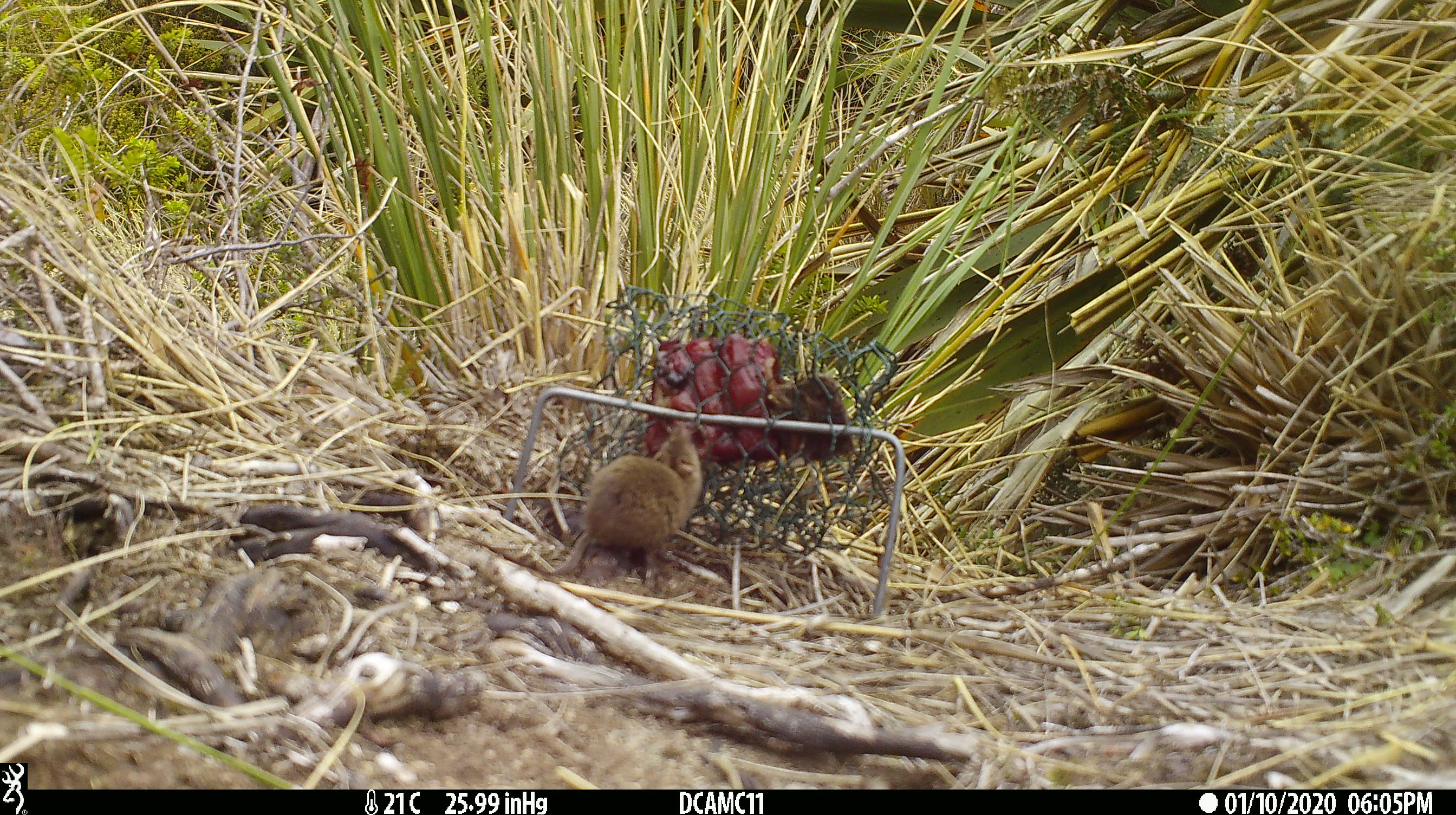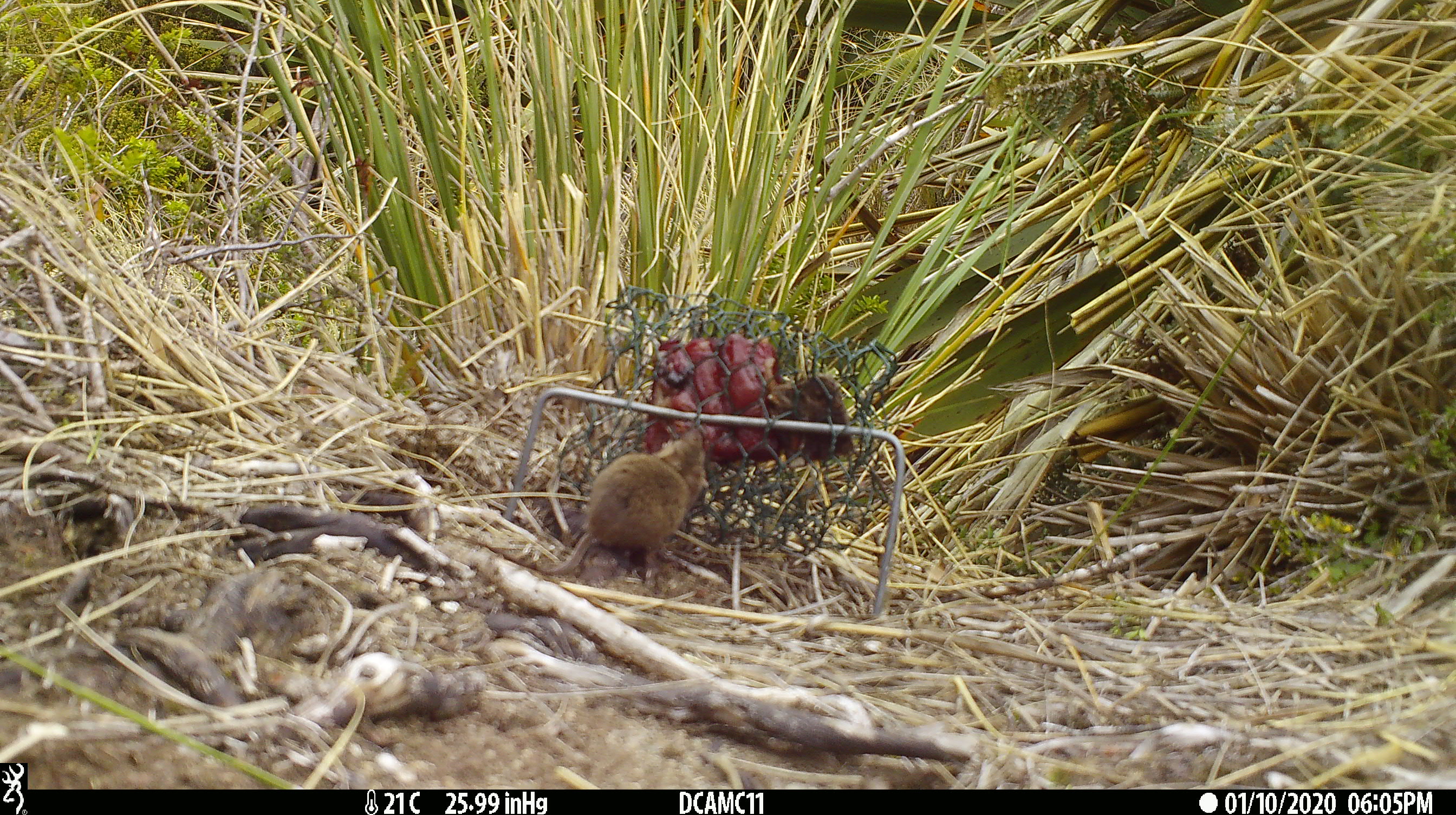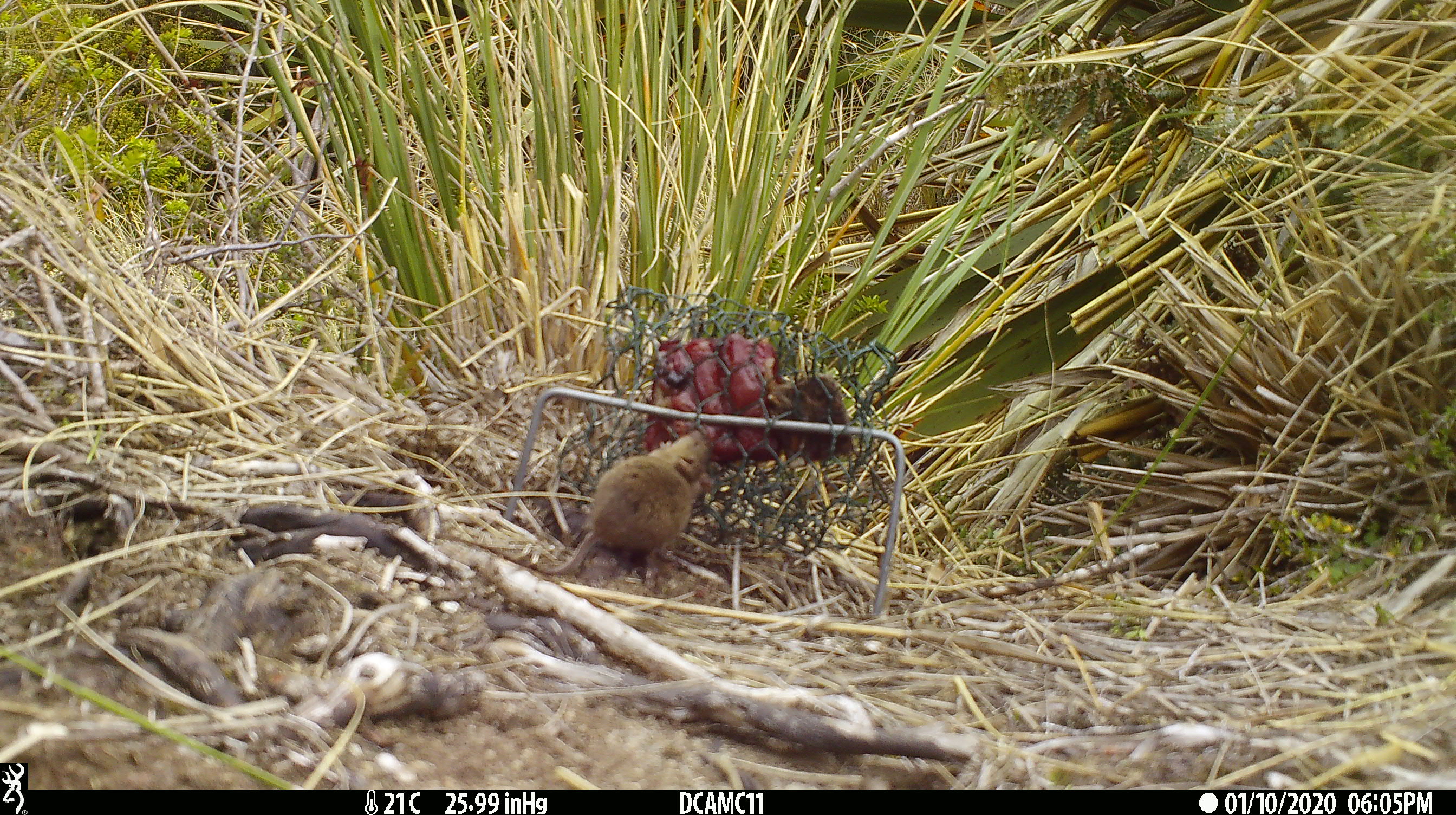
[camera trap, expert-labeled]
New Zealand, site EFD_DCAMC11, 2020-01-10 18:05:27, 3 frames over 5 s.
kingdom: Animalia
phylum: Chordata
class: Mammalia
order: Rodentia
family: Muridae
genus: Mus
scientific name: Mus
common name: mouse